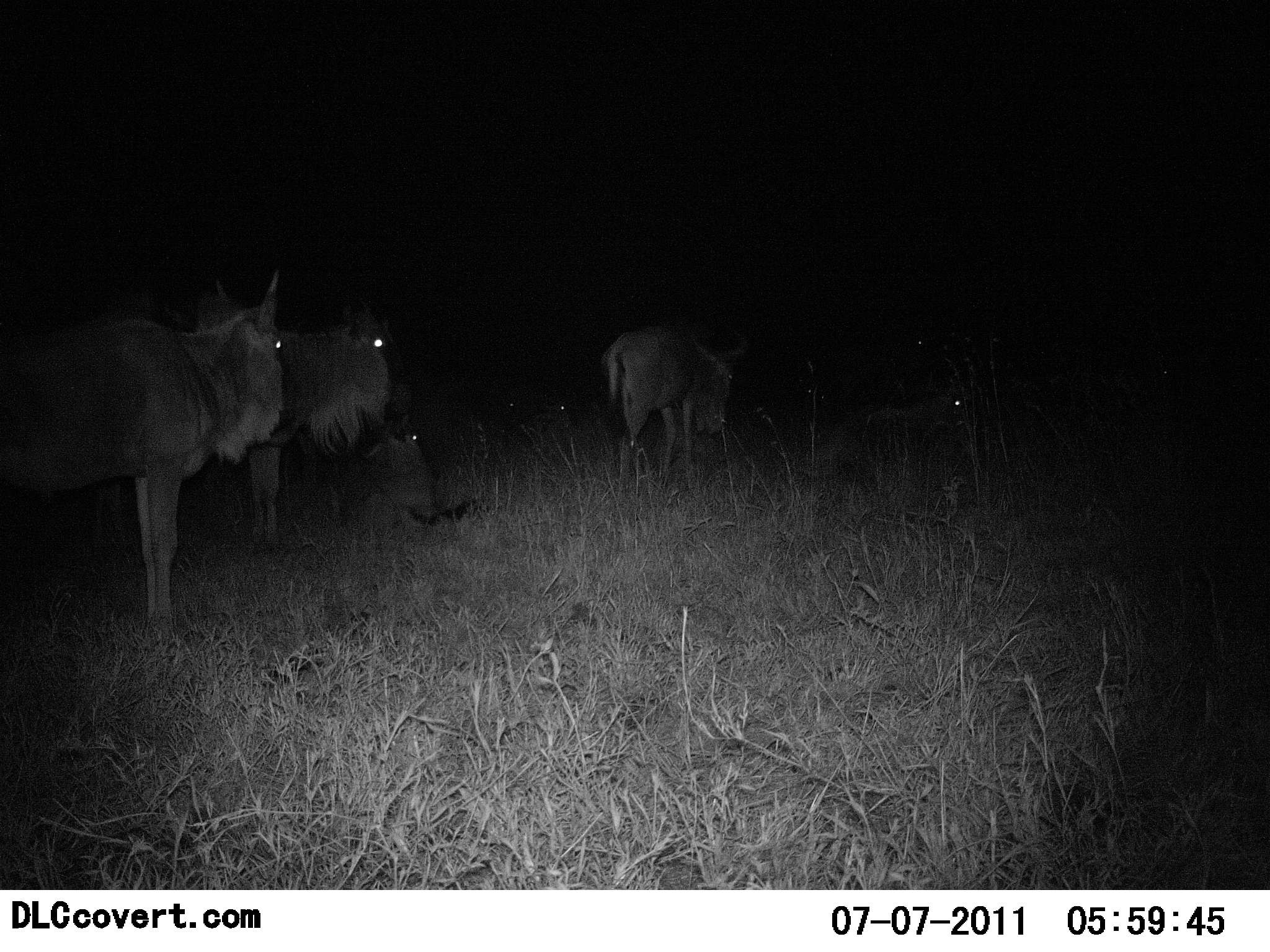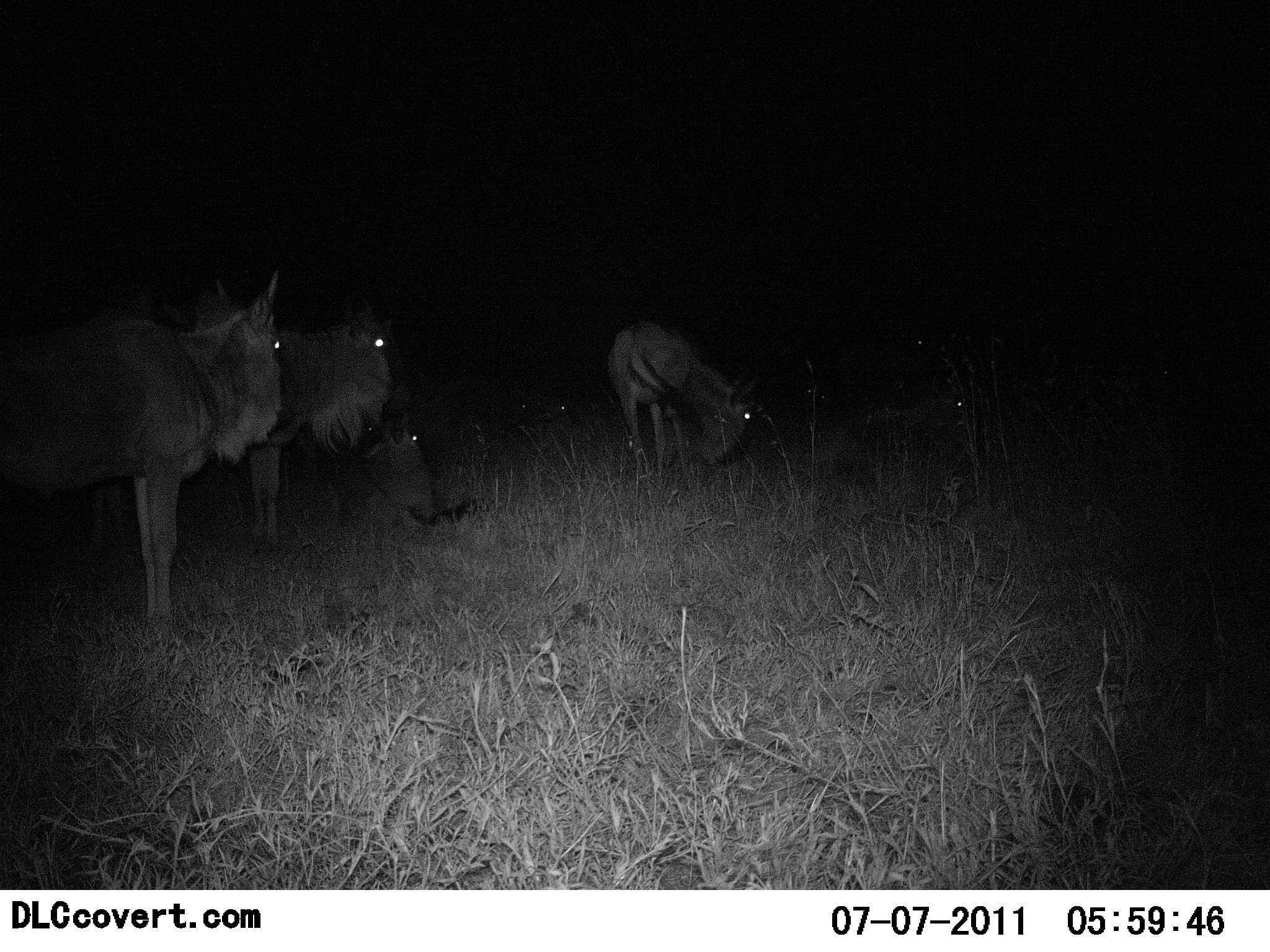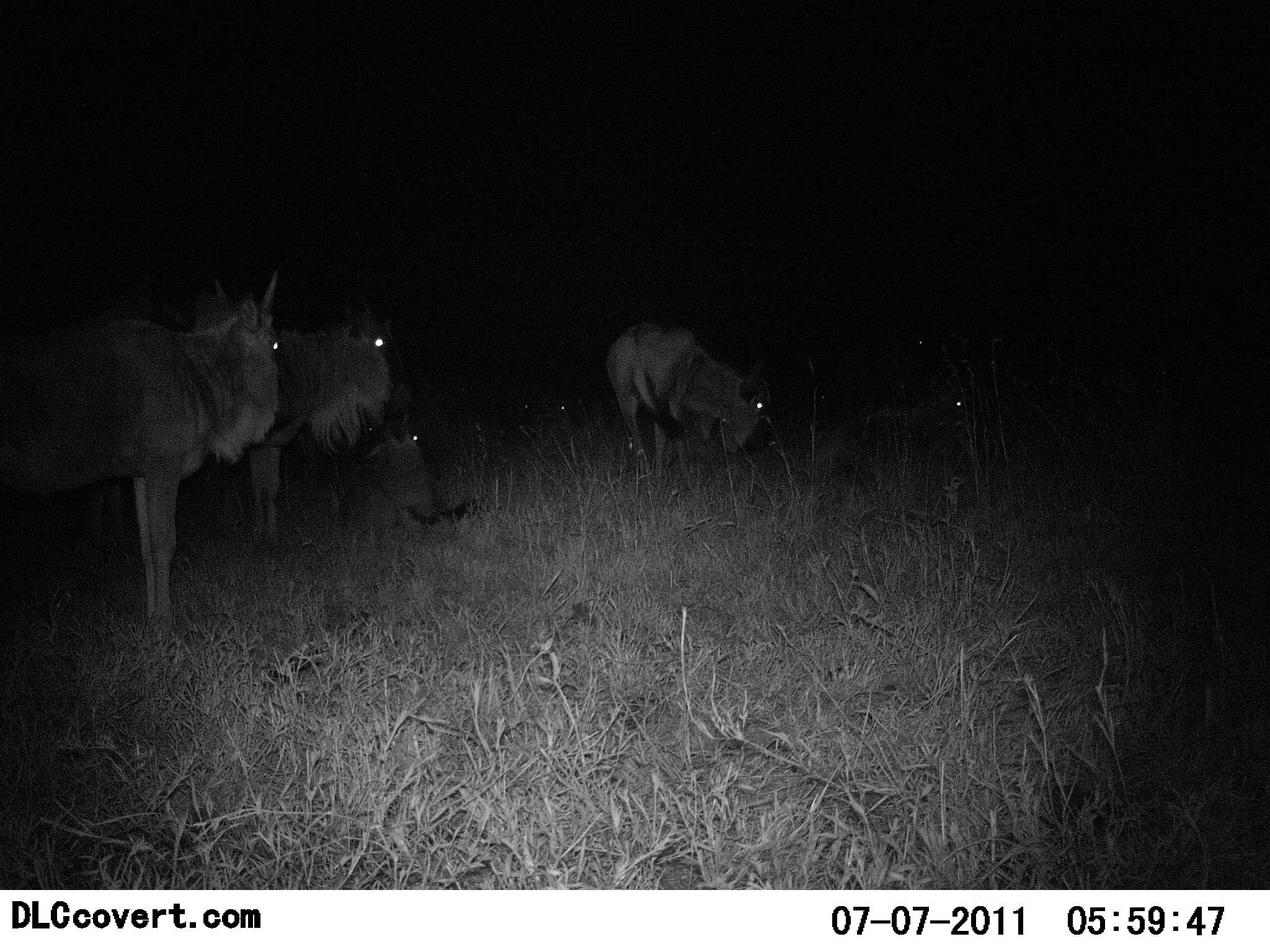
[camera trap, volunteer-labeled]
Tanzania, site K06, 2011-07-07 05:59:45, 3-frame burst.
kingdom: Animalia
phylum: Chordata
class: Mammalia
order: Artiodactyla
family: Bovidae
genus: Connochaetes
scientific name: Connochaetes taurinus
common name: blue wildebeest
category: wildebeest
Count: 6.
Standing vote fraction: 92%.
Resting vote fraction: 58%.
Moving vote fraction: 8%.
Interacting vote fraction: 0%.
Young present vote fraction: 8%.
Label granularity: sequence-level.